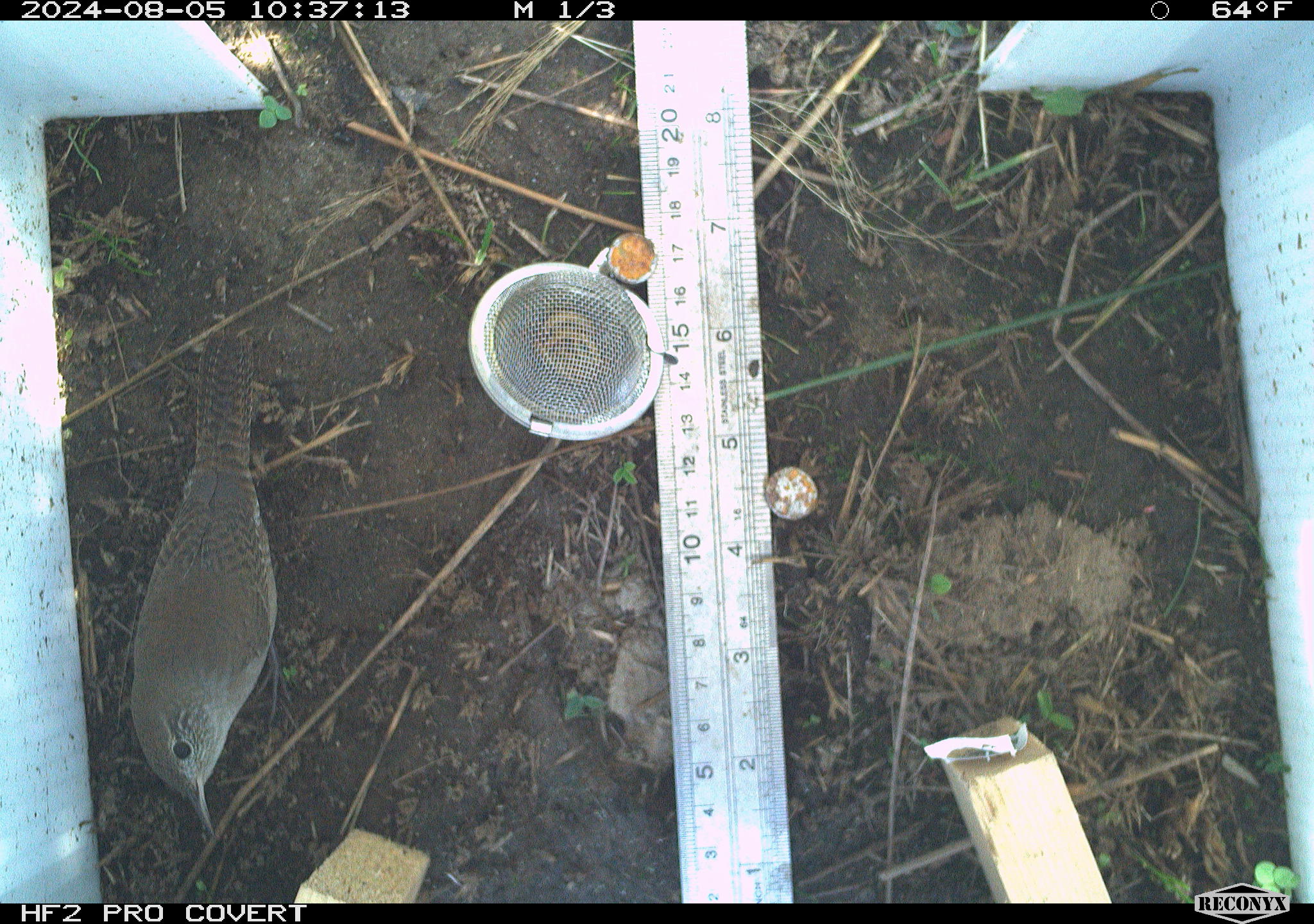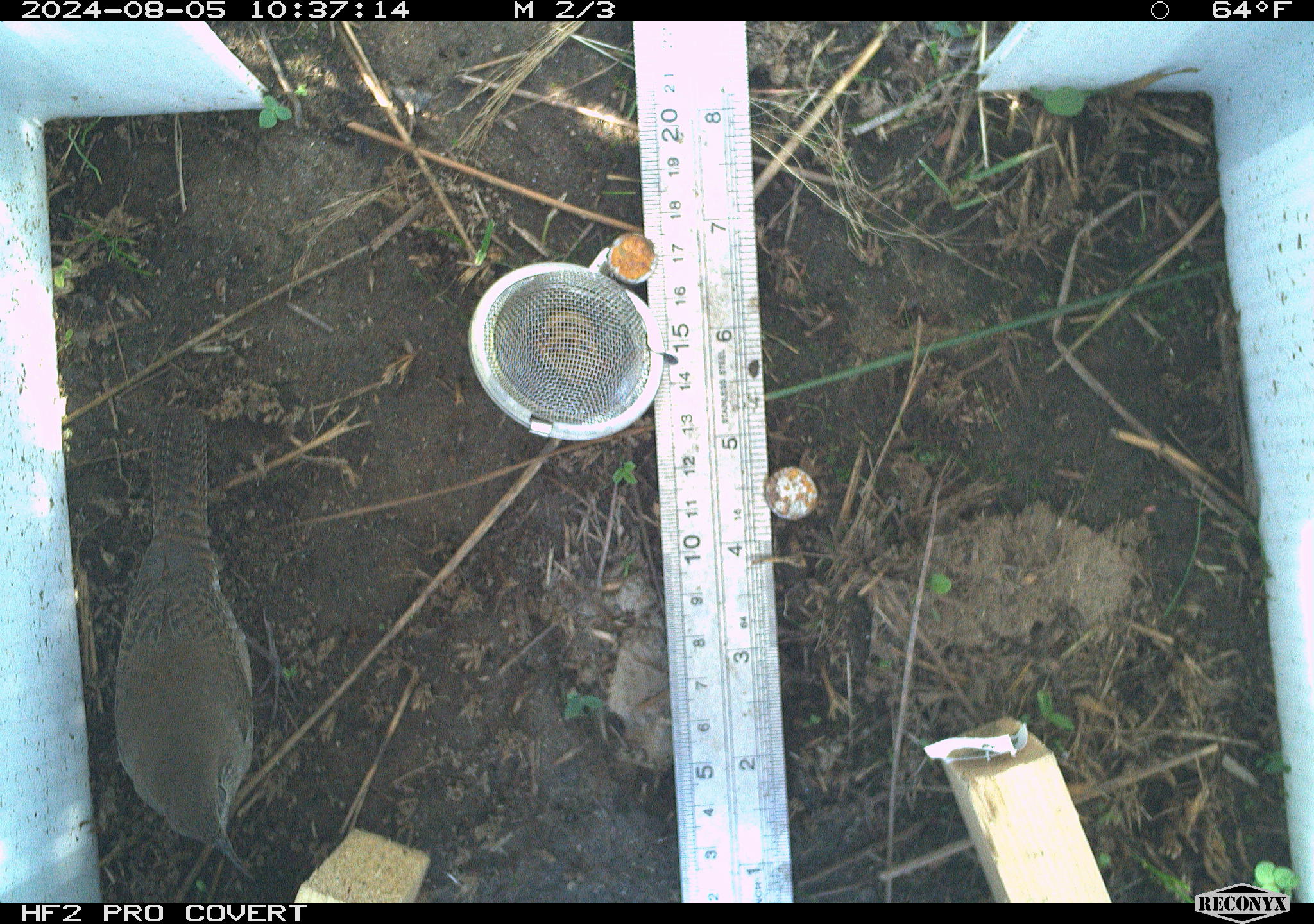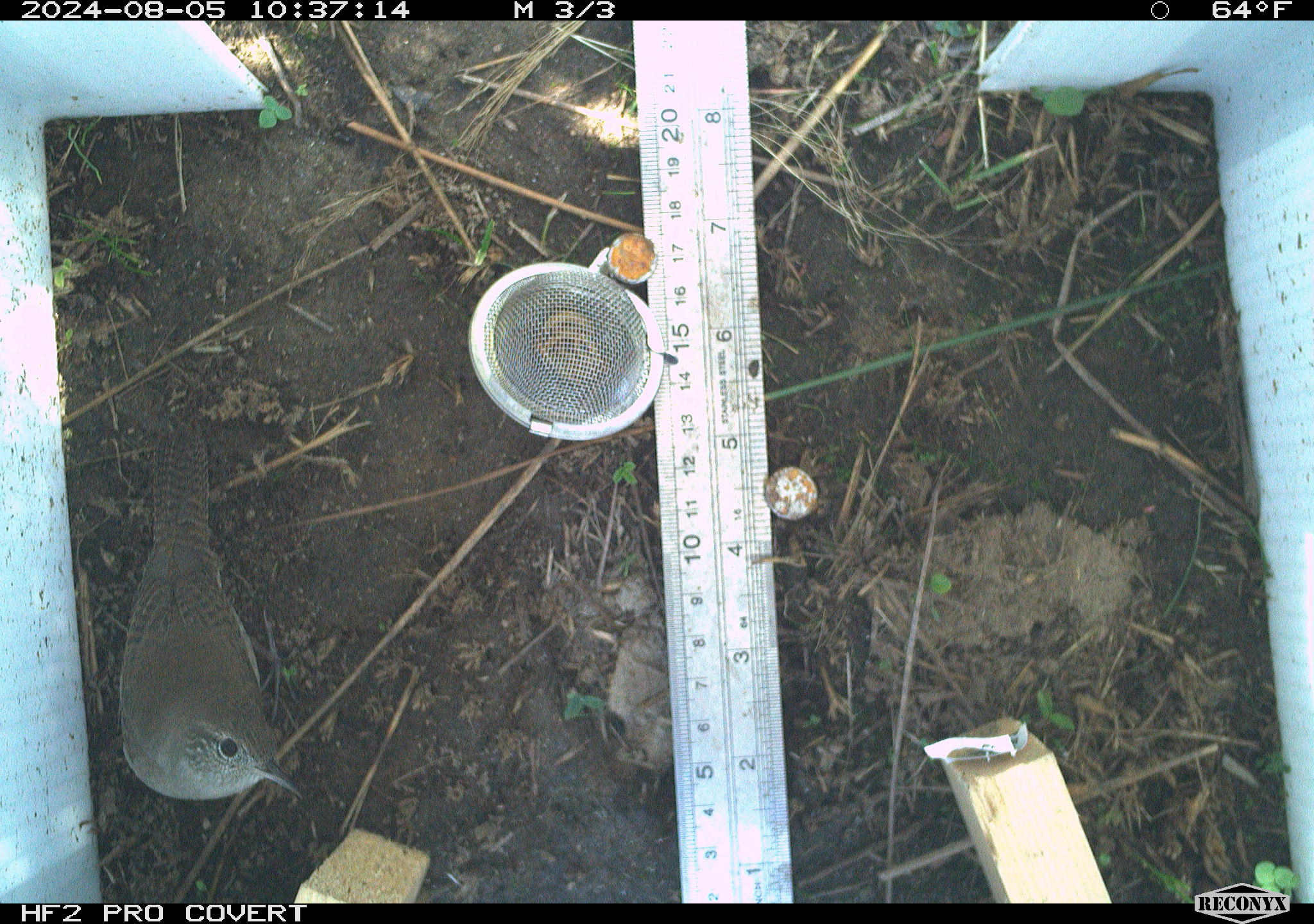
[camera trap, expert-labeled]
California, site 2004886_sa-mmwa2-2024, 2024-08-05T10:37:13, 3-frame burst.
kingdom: Animalia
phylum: Chordata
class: Aves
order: Passeriformes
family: Troglodytidae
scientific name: Troglodytidae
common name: wren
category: troglodytidae family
Troglodytidae family (wren) (Troglodytidae).